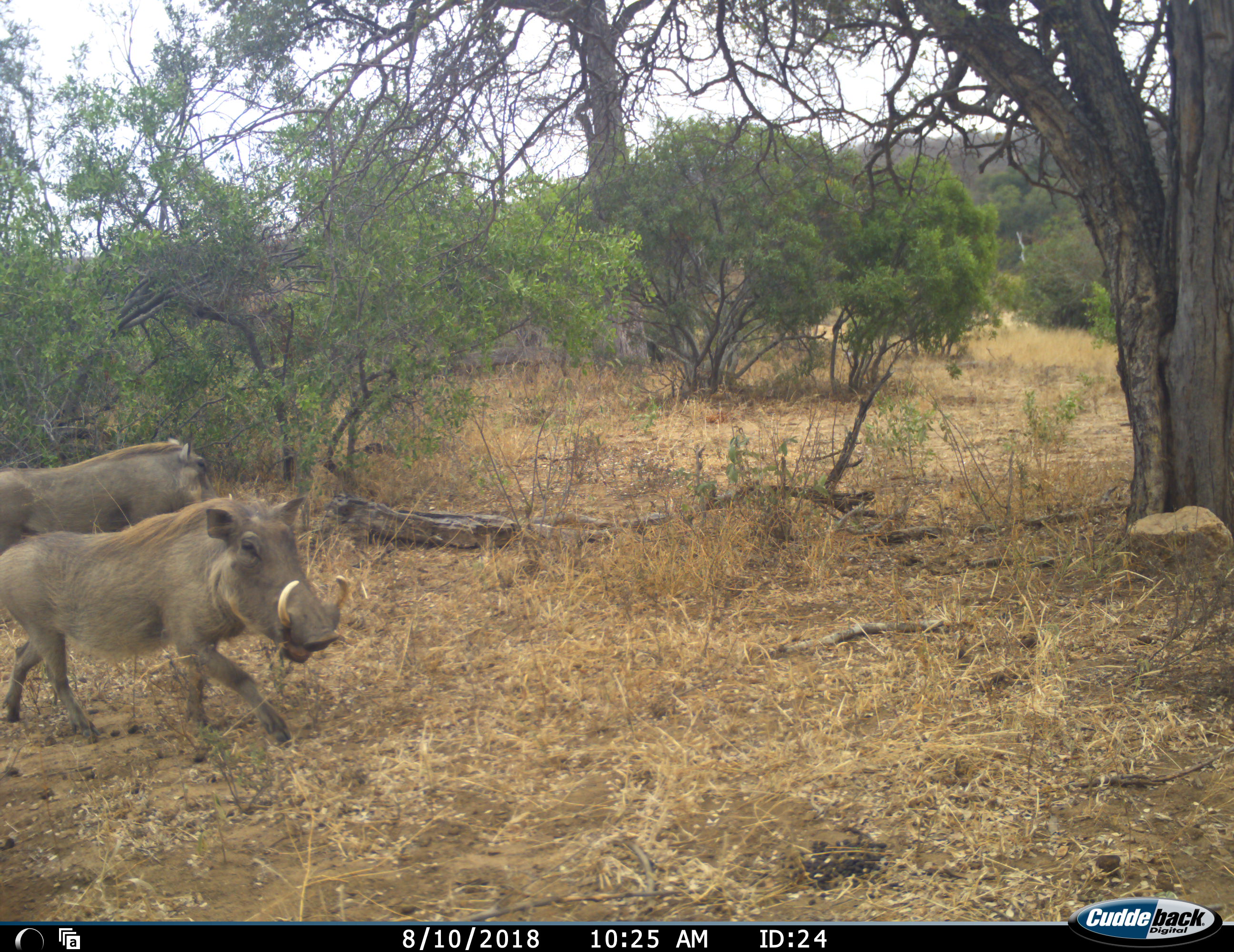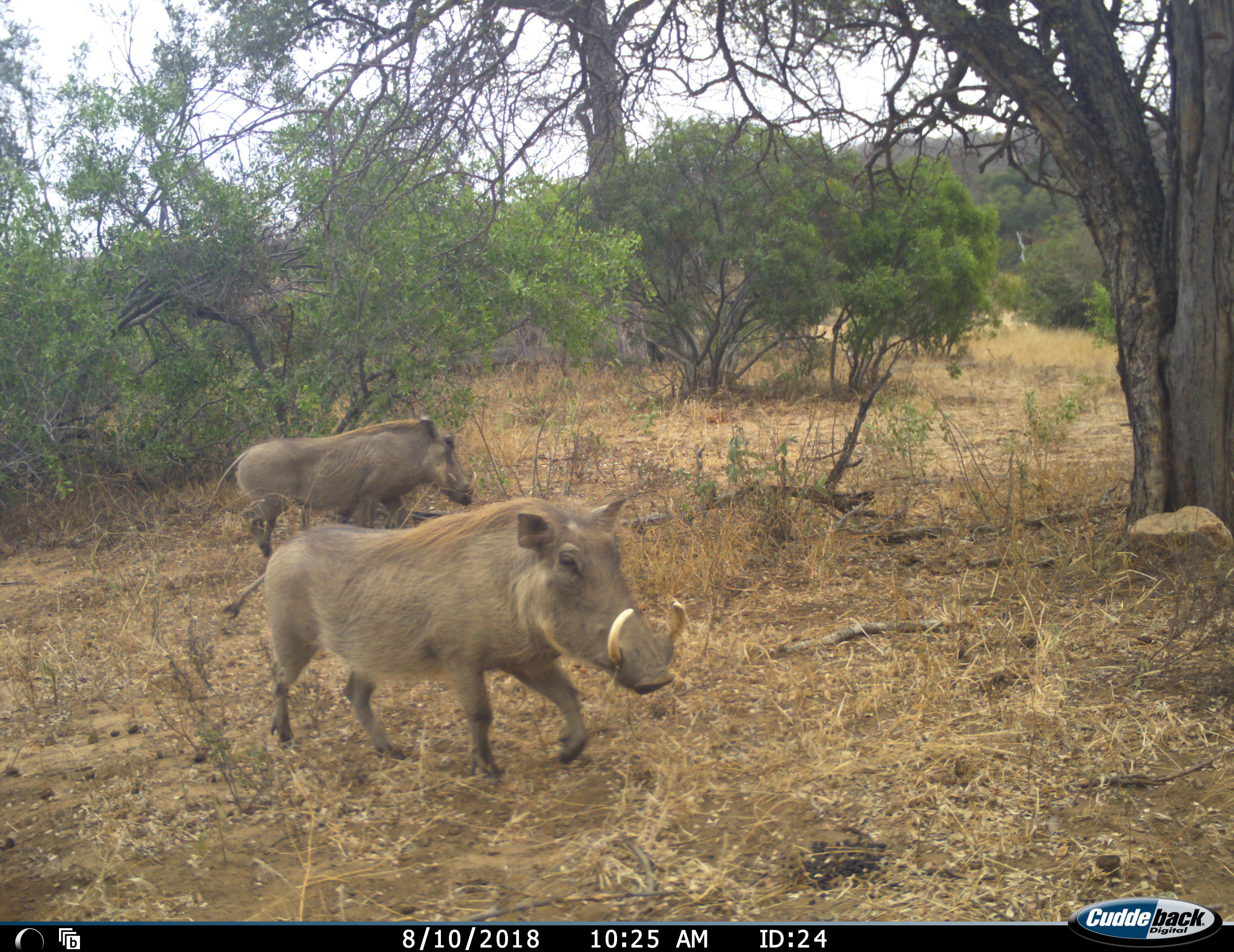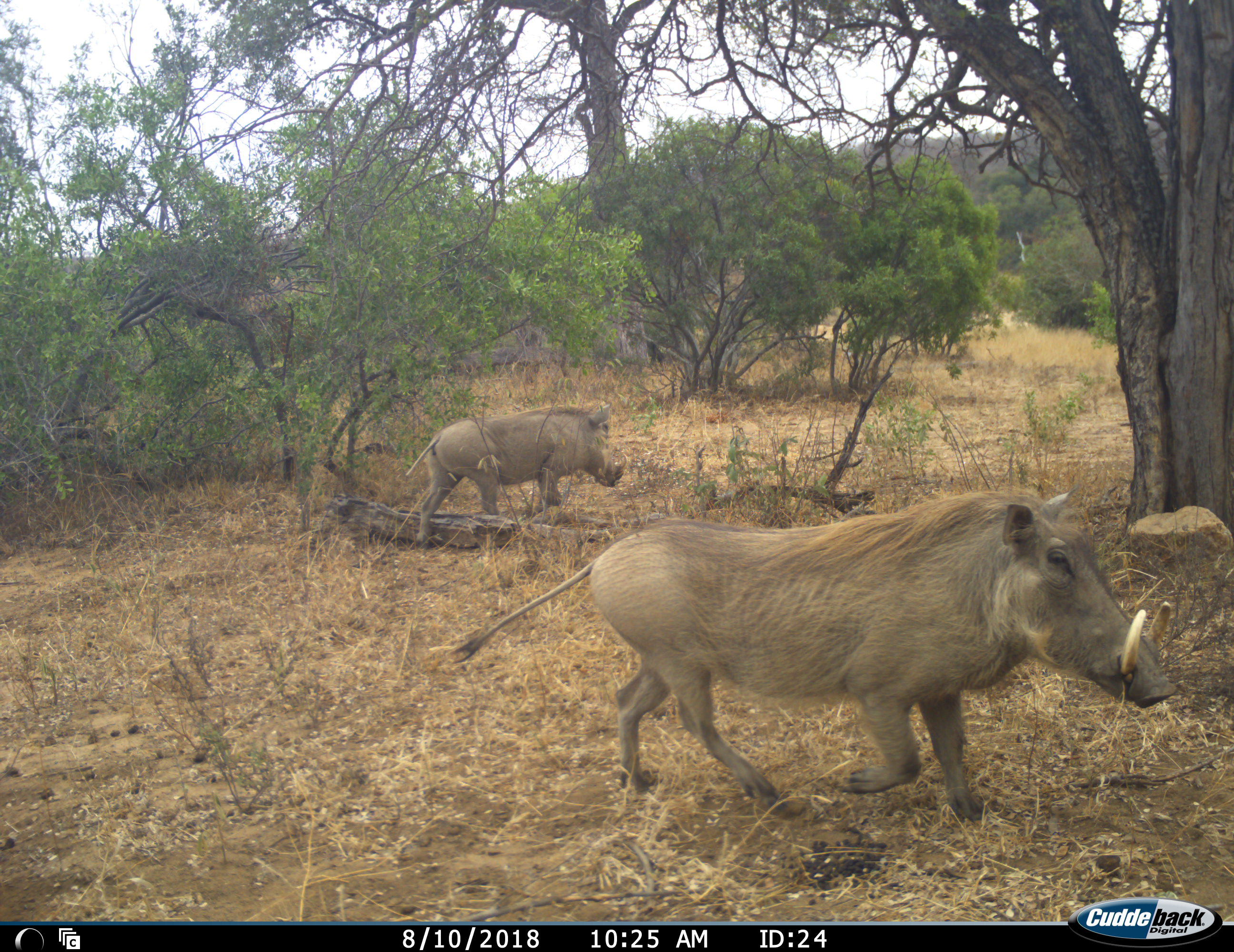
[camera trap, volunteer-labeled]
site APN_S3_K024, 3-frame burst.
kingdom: Animalia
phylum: Chordata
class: Mammalia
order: Artiodactyla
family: Suidae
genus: Phacochoerus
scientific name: Phacochoerus africanus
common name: warthog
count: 2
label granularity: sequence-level